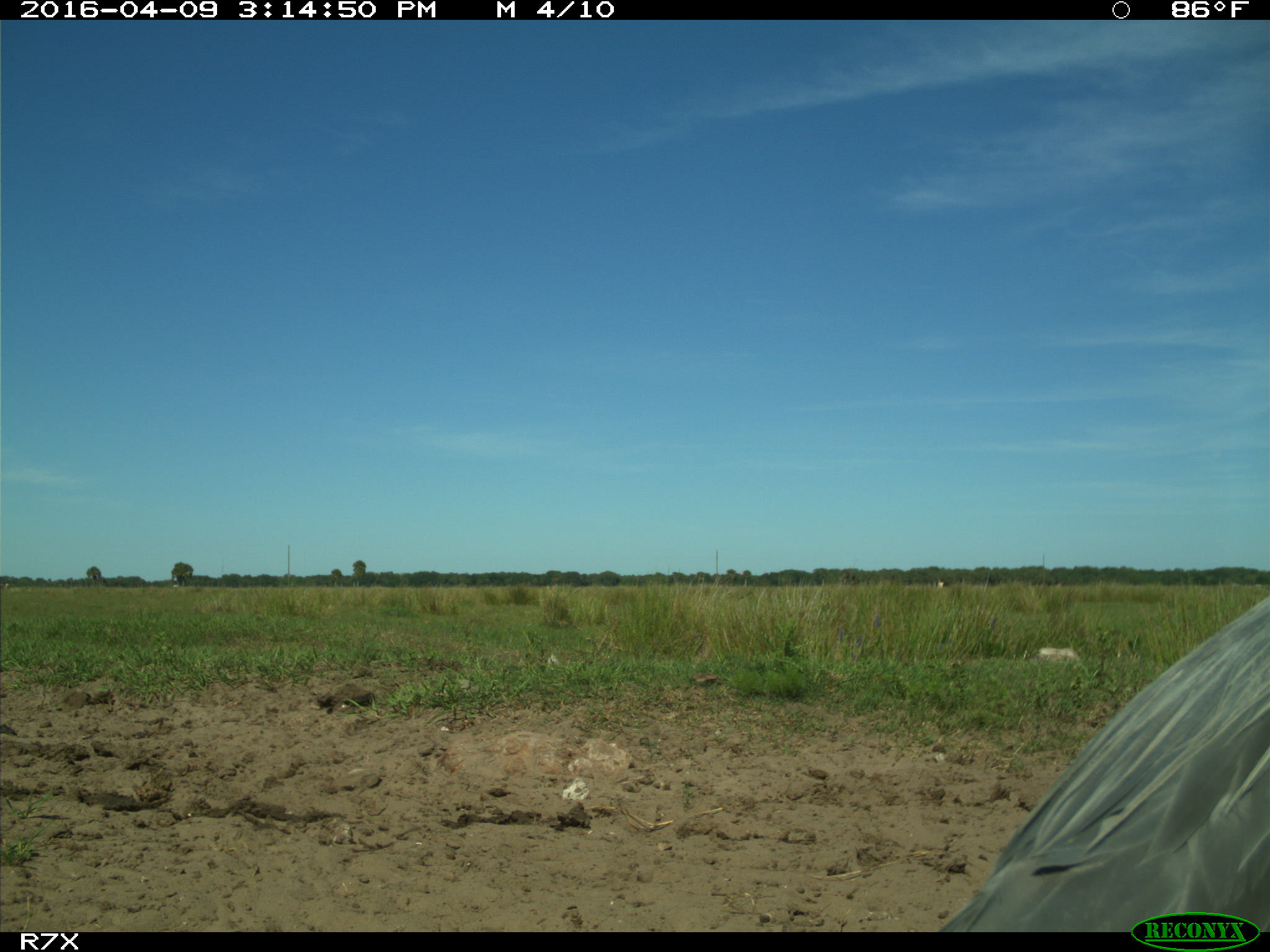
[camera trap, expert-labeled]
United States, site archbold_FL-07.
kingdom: Animalia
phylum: Chordata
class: Aves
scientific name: Aves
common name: birds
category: unidentified bird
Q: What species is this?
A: Unidentified bird (birds) (Aves).